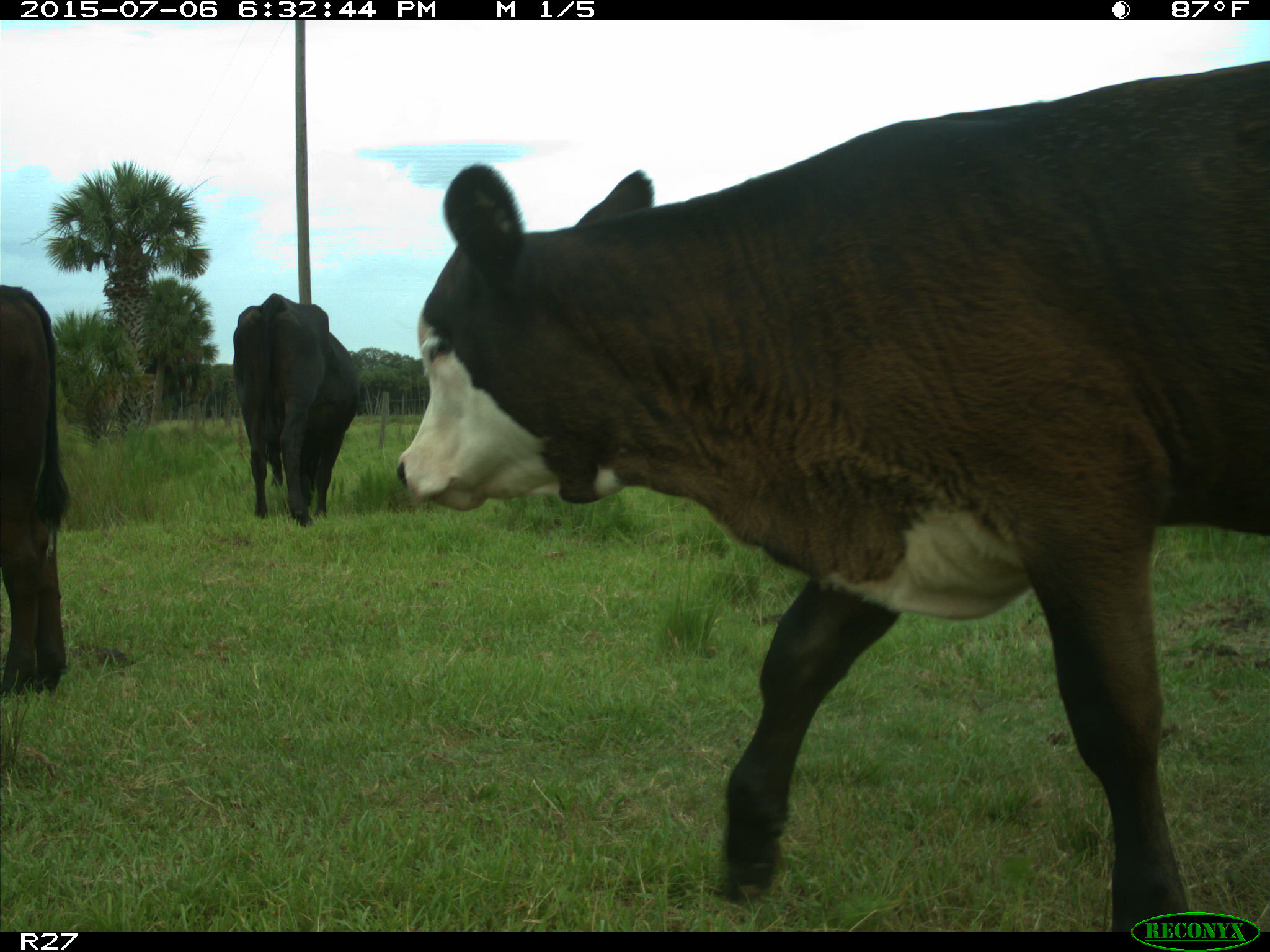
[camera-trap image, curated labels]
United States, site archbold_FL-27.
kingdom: Animalia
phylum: Chordata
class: Mammalia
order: Artiodactyla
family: Bovidae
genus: Bos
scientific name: Bos taurus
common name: domestic cow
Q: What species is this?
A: Bos taurus (domestic cow).